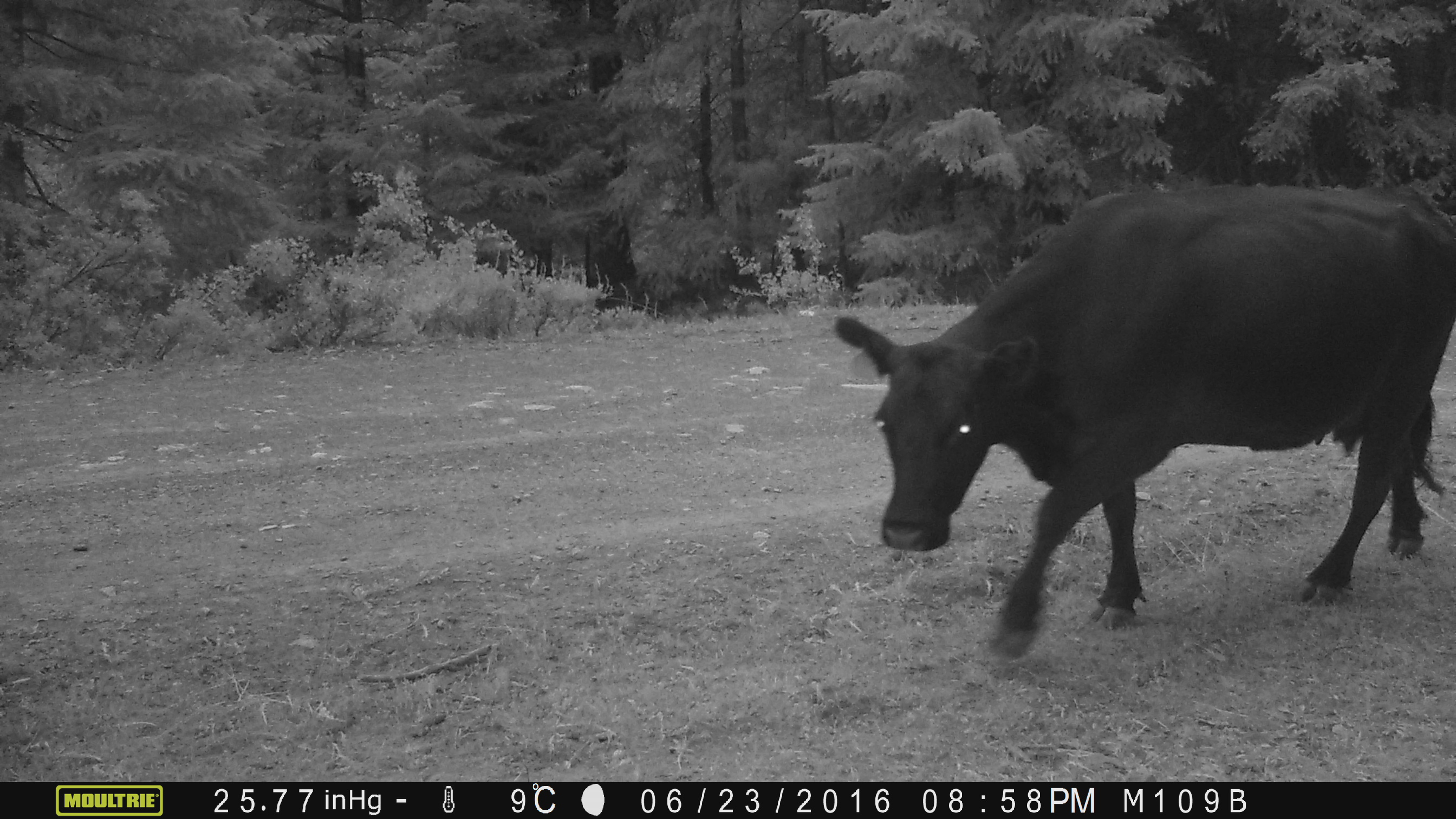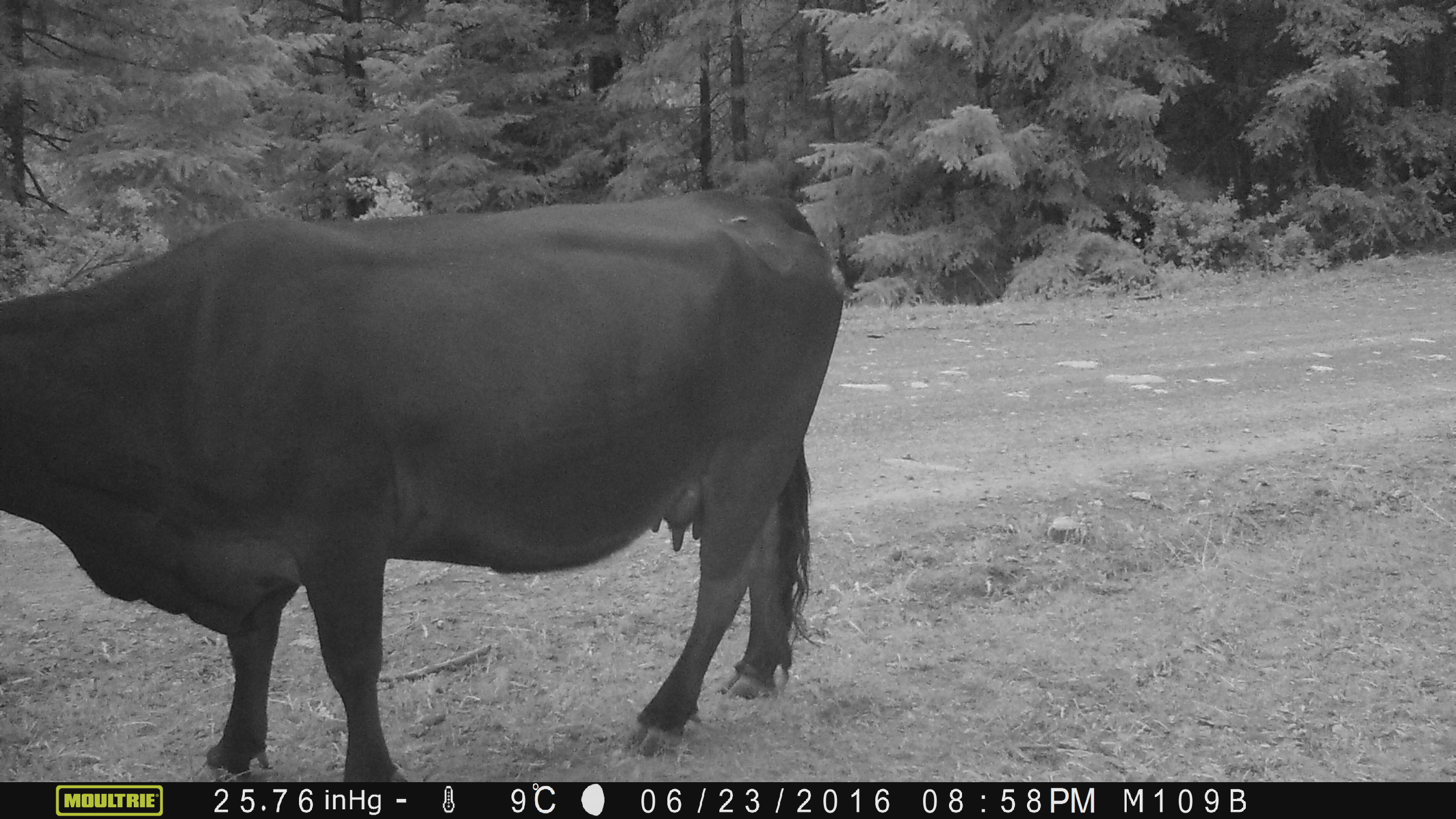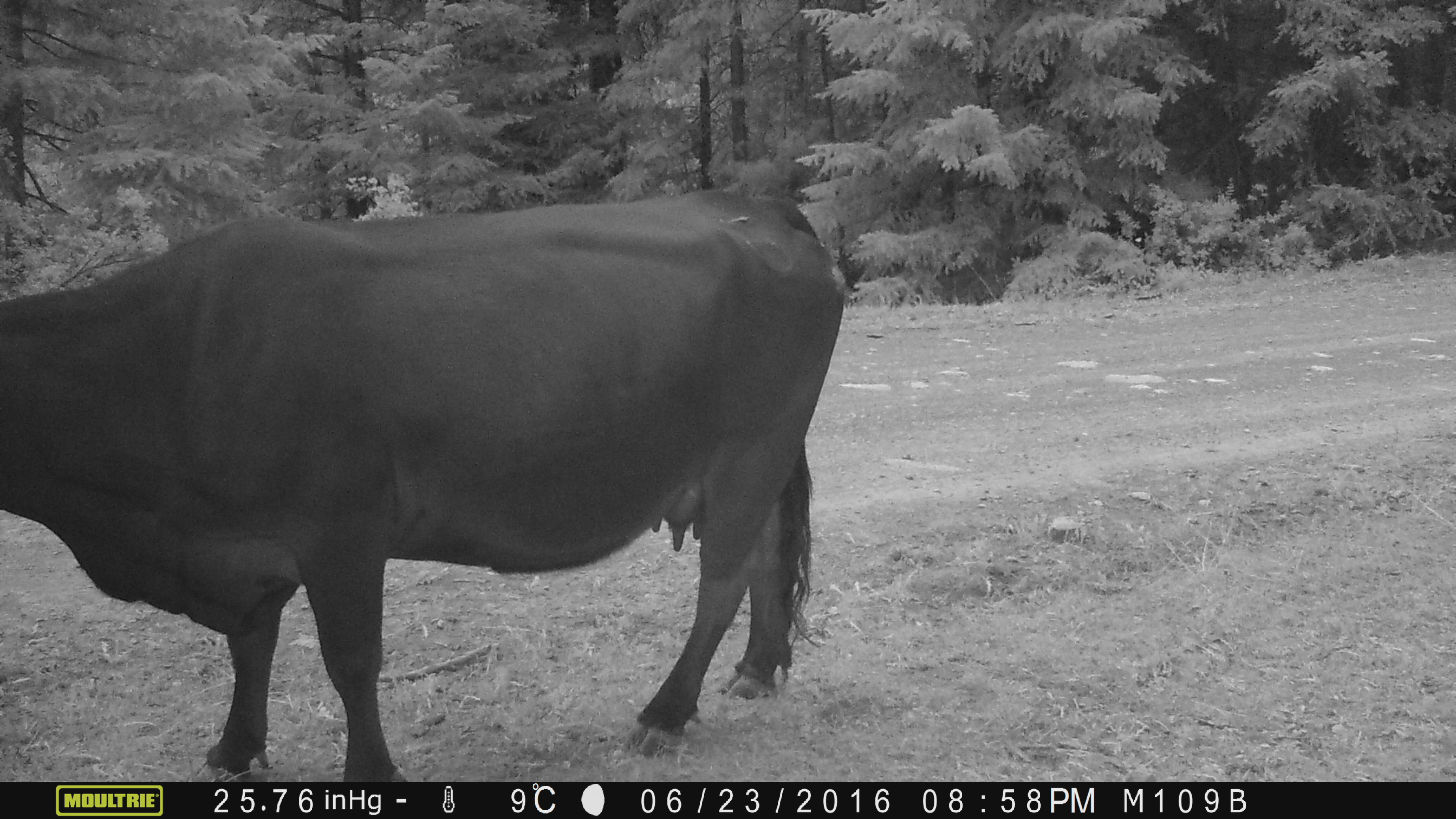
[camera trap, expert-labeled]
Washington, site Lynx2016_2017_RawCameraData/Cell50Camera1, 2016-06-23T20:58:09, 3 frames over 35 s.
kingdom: Animalia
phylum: Chordata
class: Mammalia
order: Artiodactyla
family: Bovidae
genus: Bos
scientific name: Bos taurus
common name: domestic cattle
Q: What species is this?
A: Domestic cattle (Bos taurus).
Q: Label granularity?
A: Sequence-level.